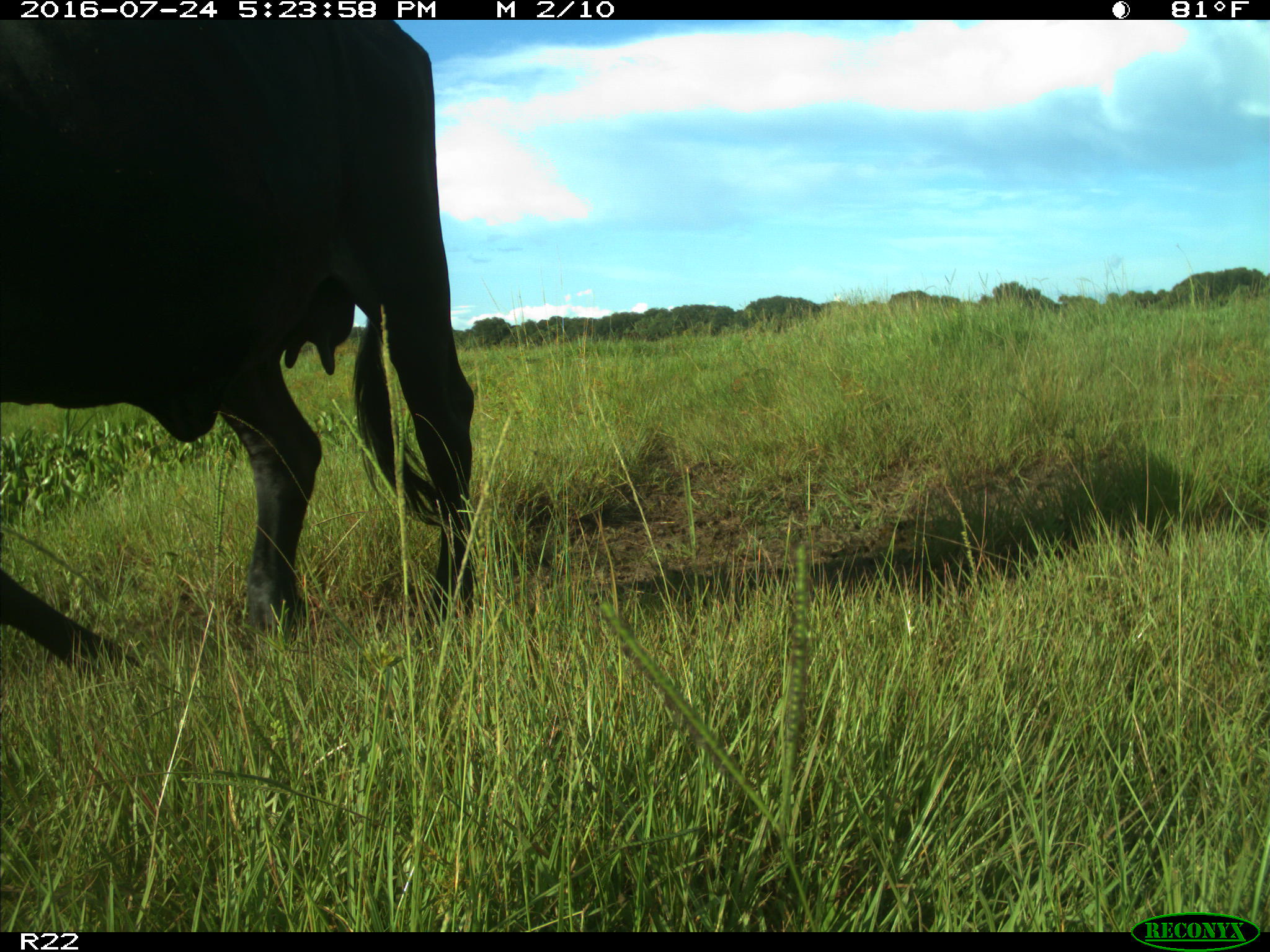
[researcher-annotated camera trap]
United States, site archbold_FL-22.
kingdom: Animalia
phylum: Chordata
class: Mammalia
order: Artiodactyla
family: Bovidae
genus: Bos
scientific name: Bos taurus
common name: domestic cow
Bos taurus (domestic cow).